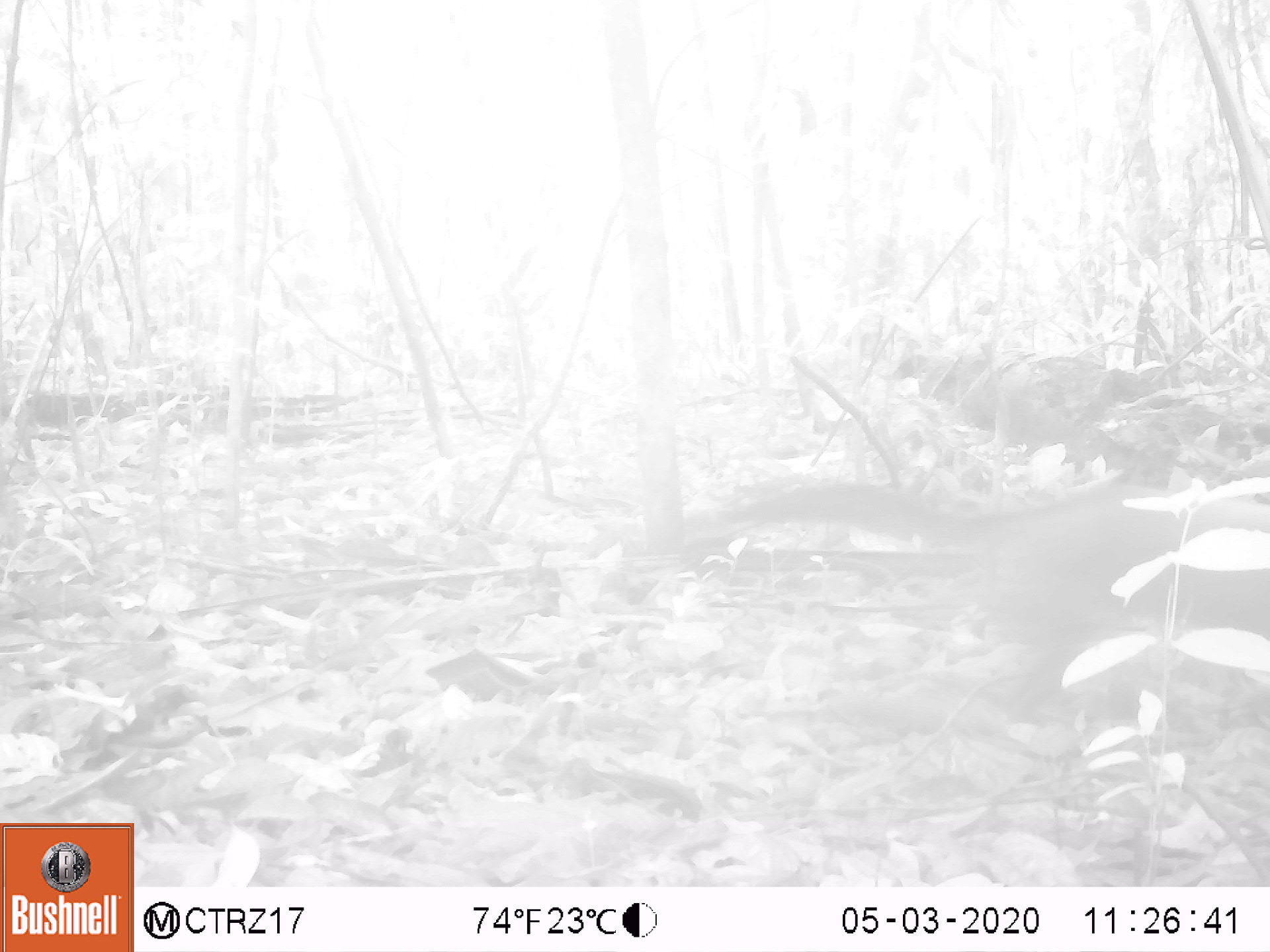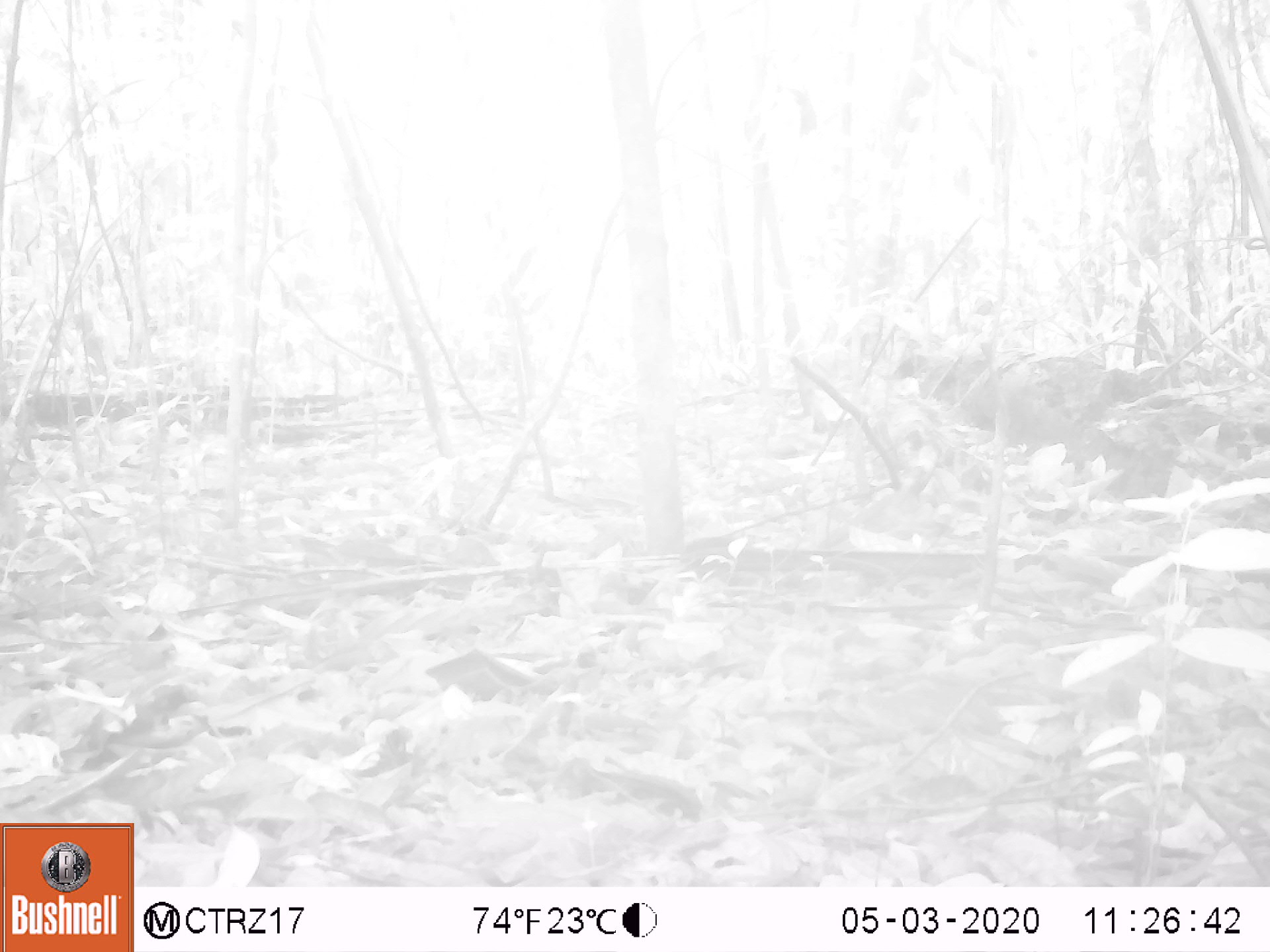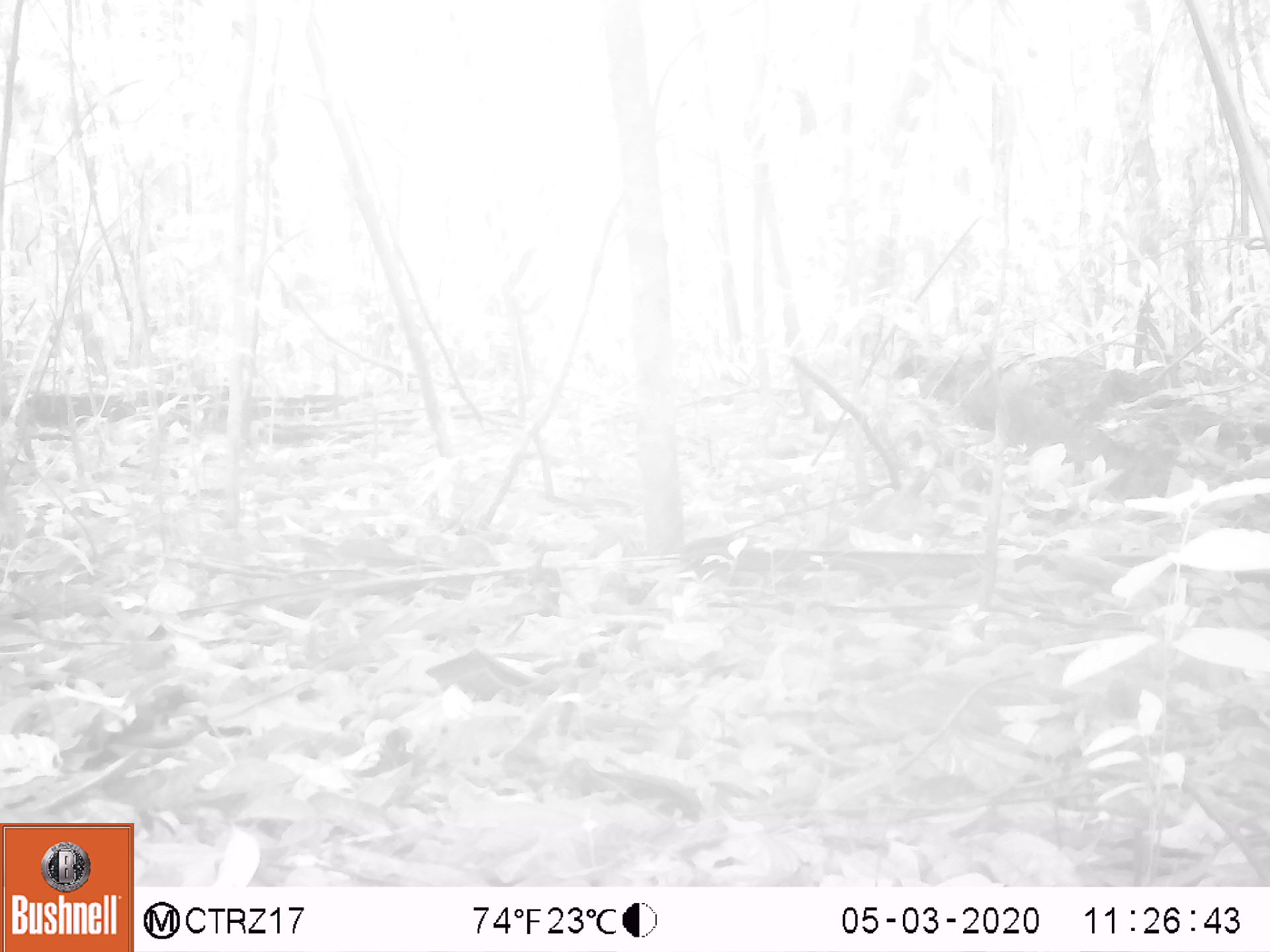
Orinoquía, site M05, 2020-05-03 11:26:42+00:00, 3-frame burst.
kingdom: Animalia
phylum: Chordata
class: Mammalia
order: Carnivora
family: Procyonidae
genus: Nasua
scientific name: Nasua nasua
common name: south american coati